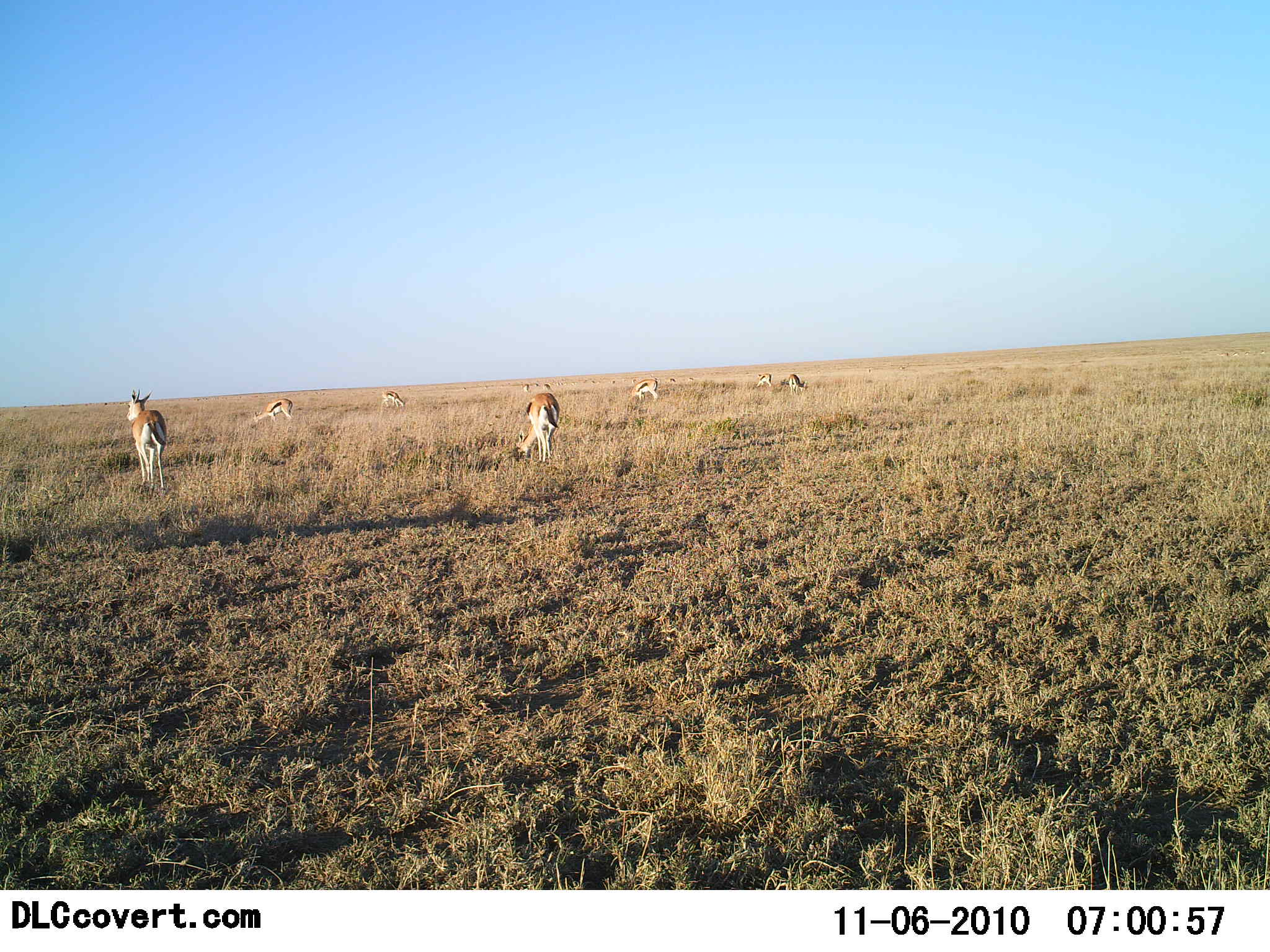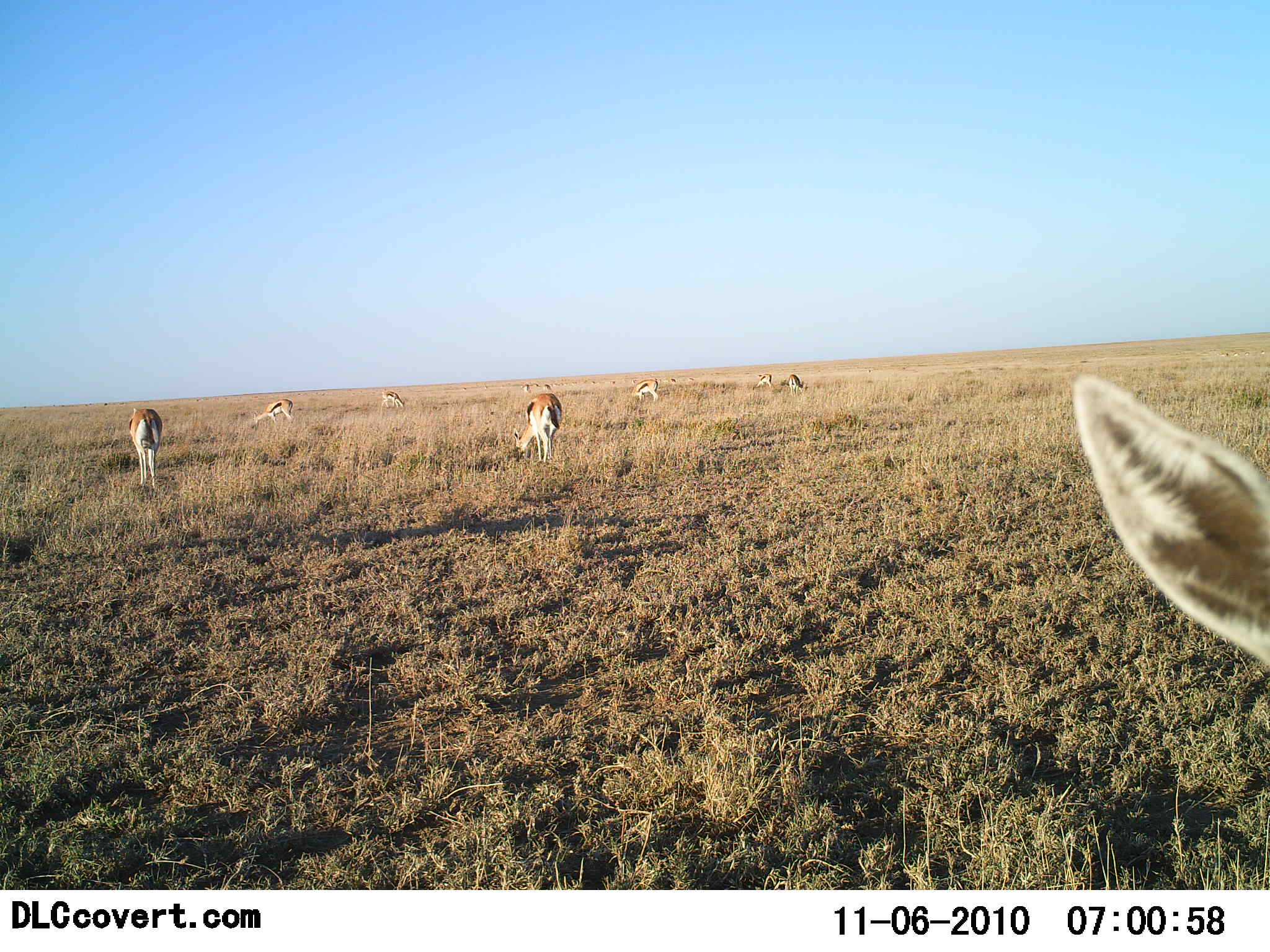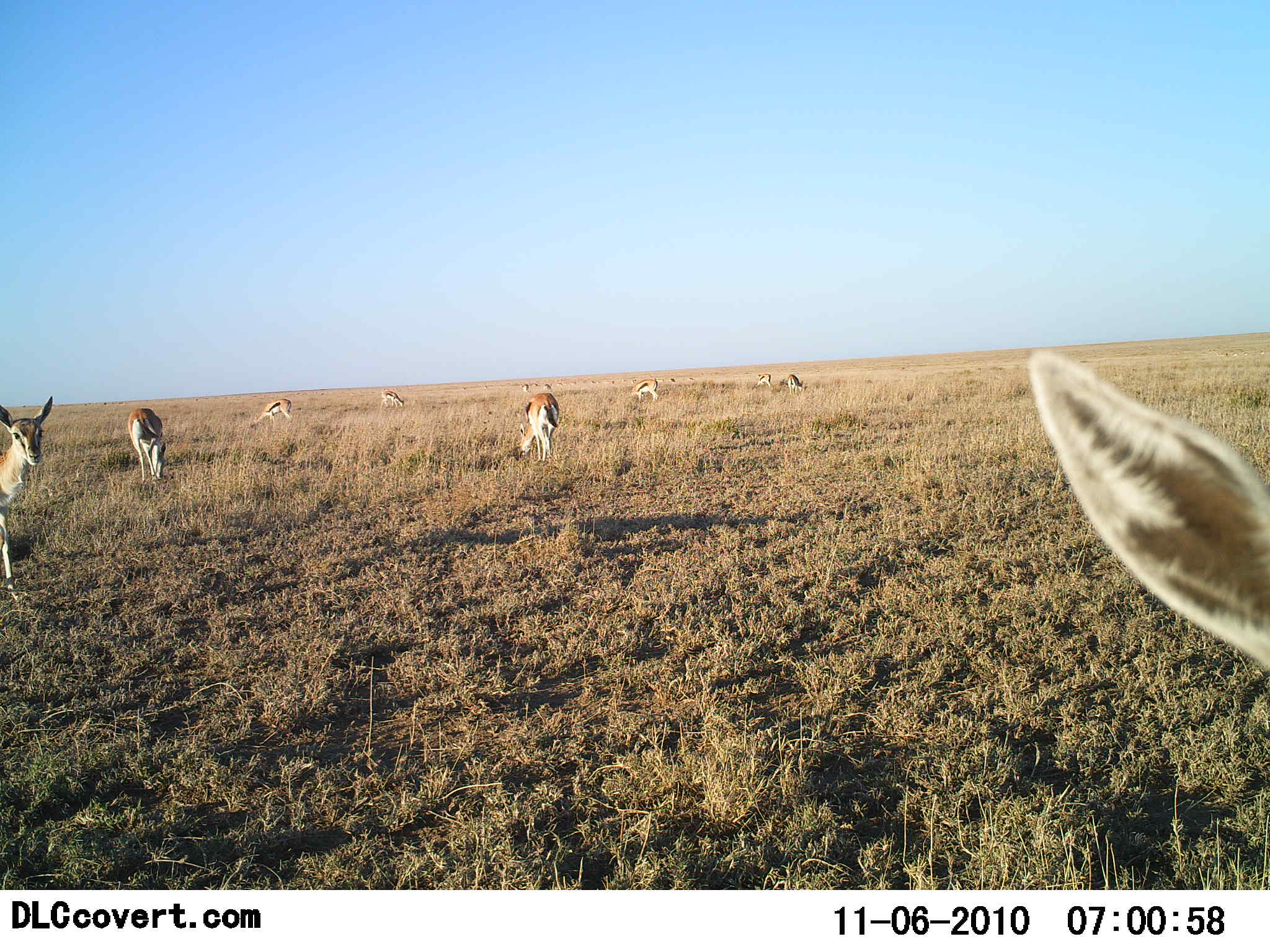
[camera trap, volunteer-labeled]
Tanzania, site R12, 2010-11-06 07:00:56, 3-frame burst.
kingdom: Animalia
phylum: Chordata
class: Mammalia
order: Artiodactyla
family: Bovidae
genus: Eudorcas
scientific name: Eudorcas thomsonii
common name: thomson's gazelle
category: gazellethomsons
Gazellethomsons (thomson's gazelle) (Eudorcas thomsonii), count 9. Behavior (volunteer vote fractions): standing 86%, resting 0%, moving 57%, interacting 0%. Young present (vote fraction): 7%. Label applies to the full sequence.